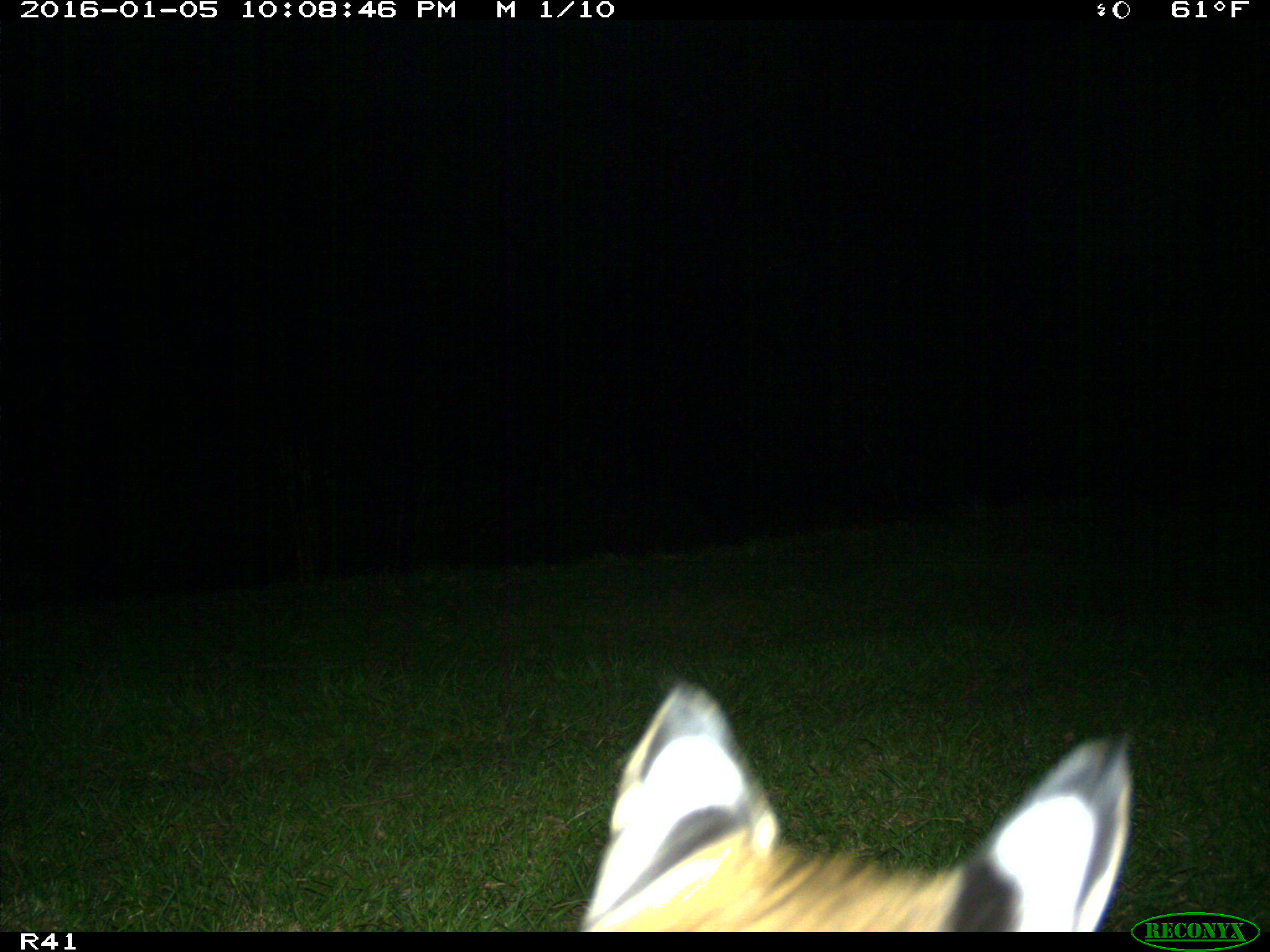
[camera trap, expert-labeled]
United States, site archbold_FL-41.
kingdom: Animalia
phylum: Chordata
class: Mammalia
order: Carnivora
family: Felidae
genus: Lynx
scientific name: Lynx rufus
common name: bobcat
Lynx rufus (bobcat).